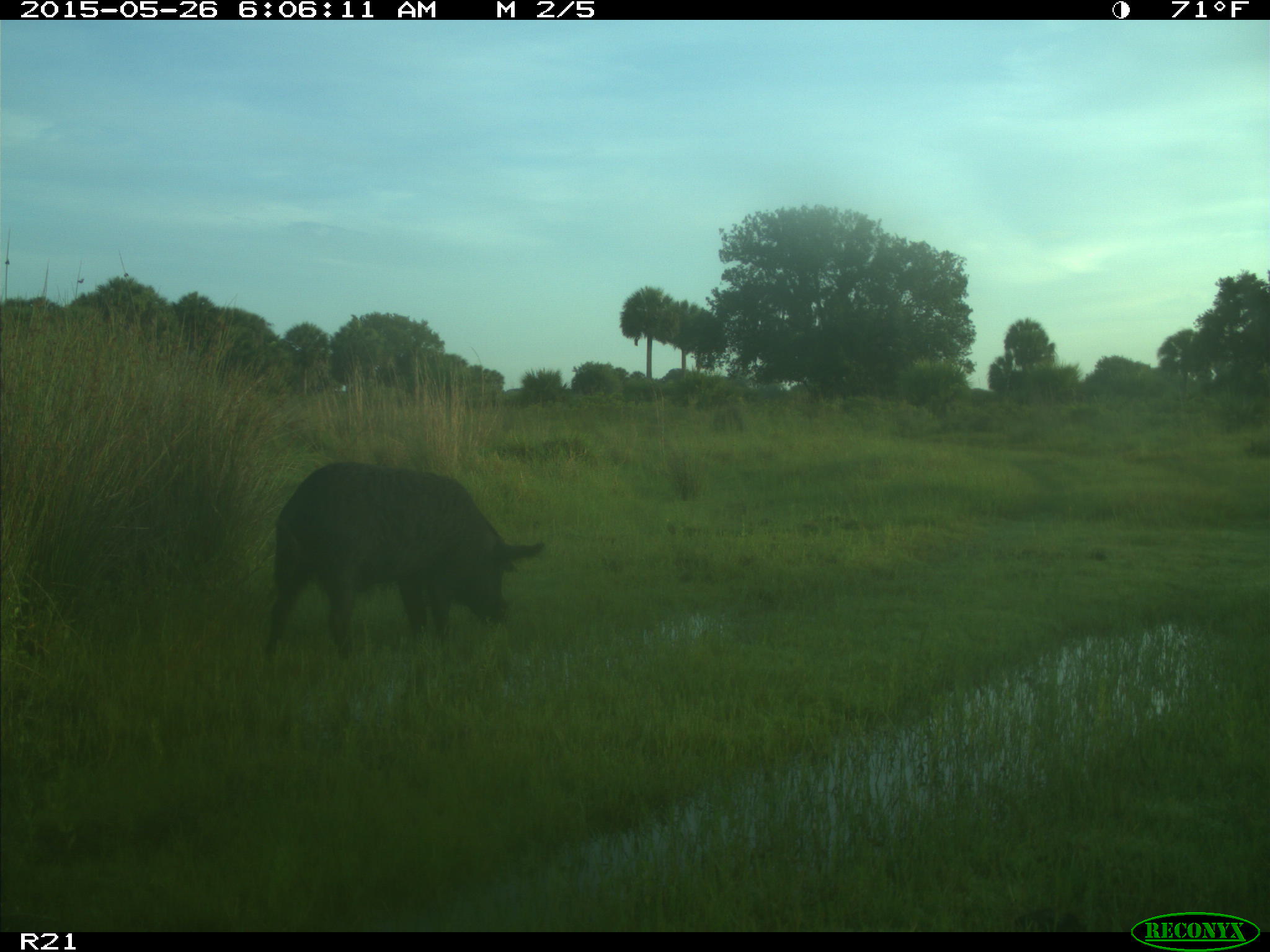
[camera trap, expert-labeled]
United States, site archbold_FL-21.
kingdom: Animalia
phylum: Chordata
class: Mammalia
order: Artiodactyla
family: Suidae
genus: Sus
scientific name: Sus scrofa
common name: wild boar